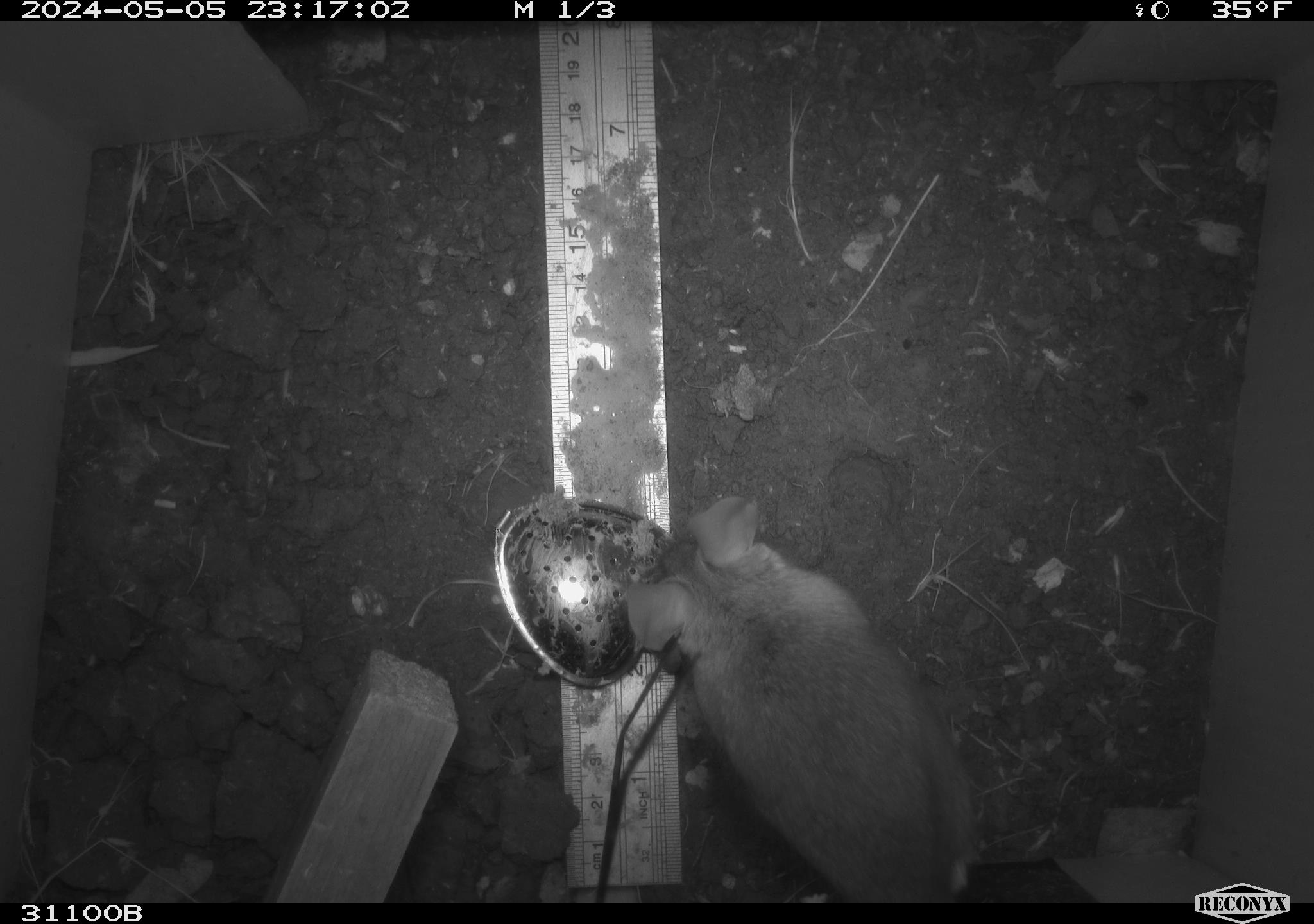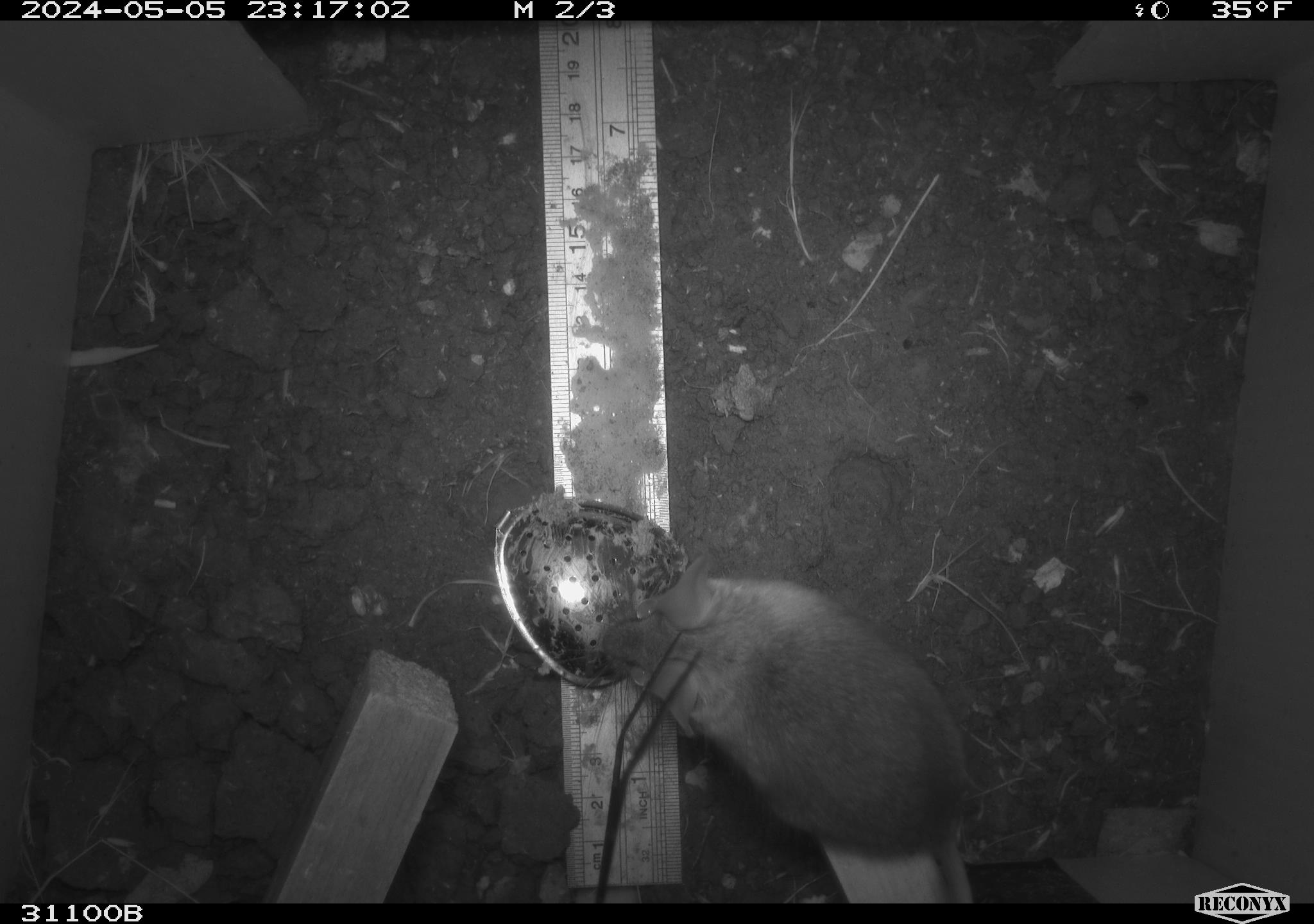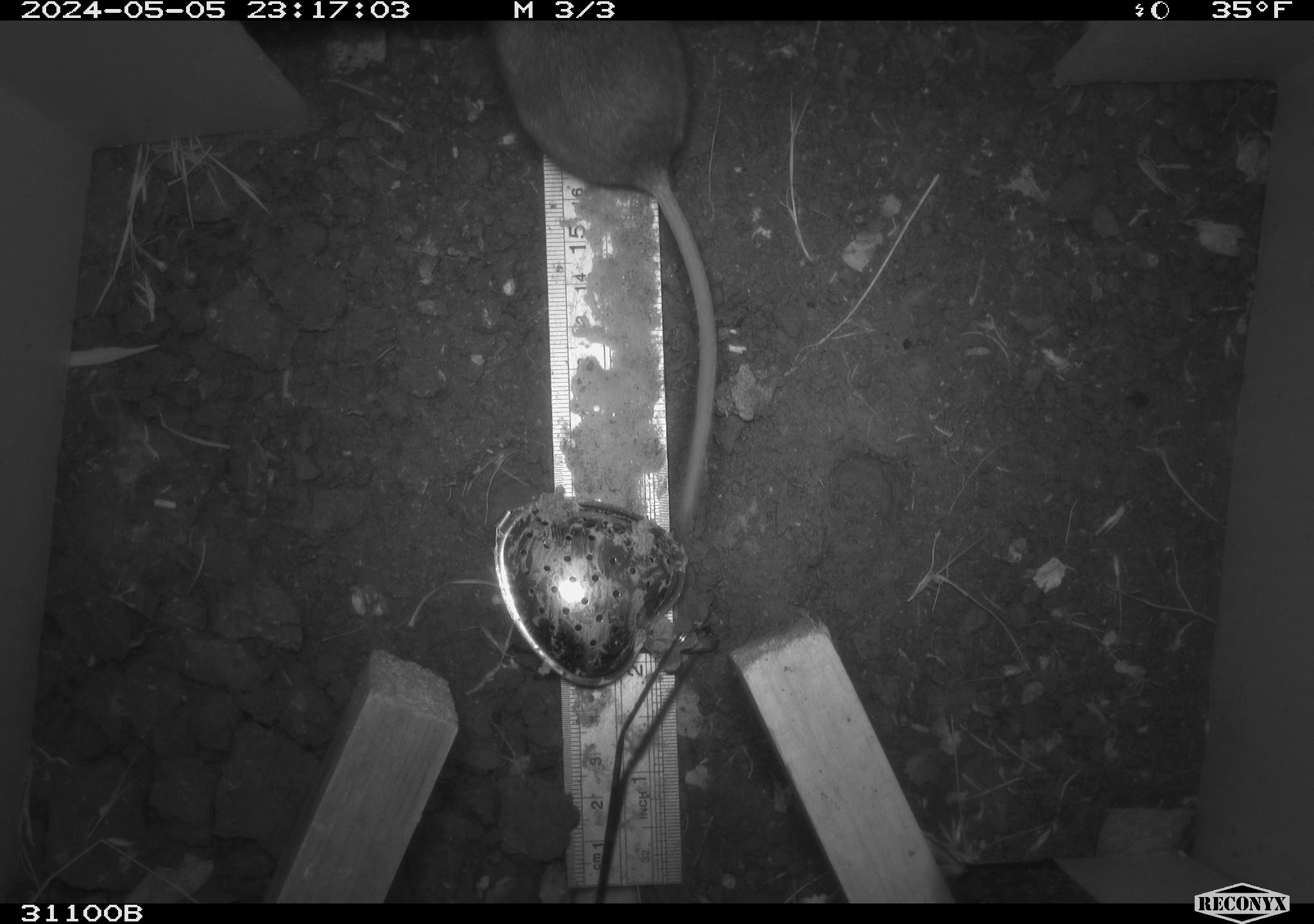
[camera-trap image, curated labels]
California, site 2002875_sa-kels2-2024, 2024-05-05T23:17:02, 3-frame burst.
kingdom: Animalia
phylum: Chordata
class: Mammalia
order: Rodentia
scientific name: Rodentia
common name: rodent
Rodent (Rodentia).